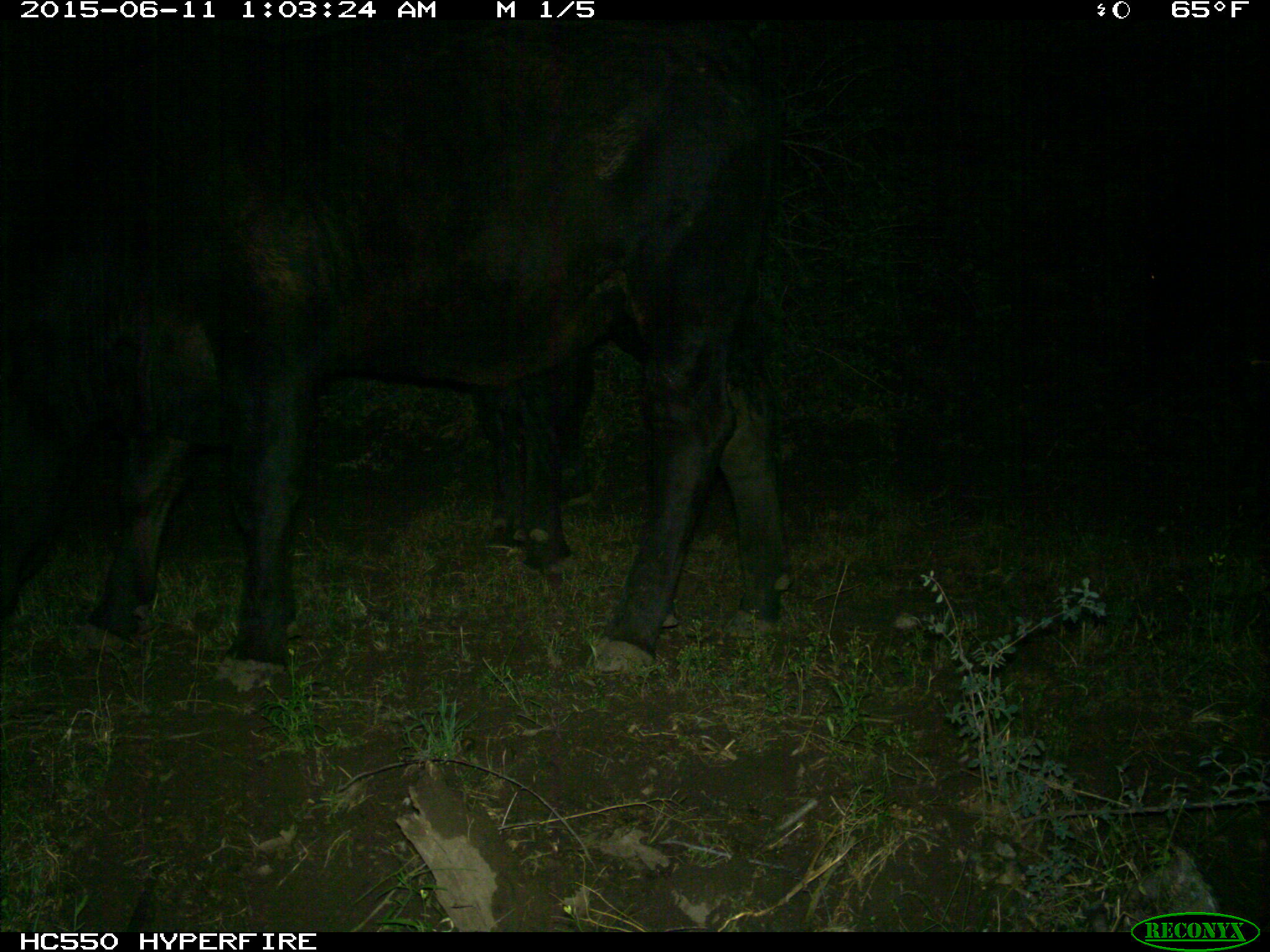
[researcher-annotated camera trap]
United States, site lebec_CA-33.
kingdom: Animalia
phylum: Chordata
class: Mammalia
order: Artiodactyla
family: Bovidae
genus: Bos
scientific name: Bos taurus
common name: domestic cow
Bos taurus (domestic cow).